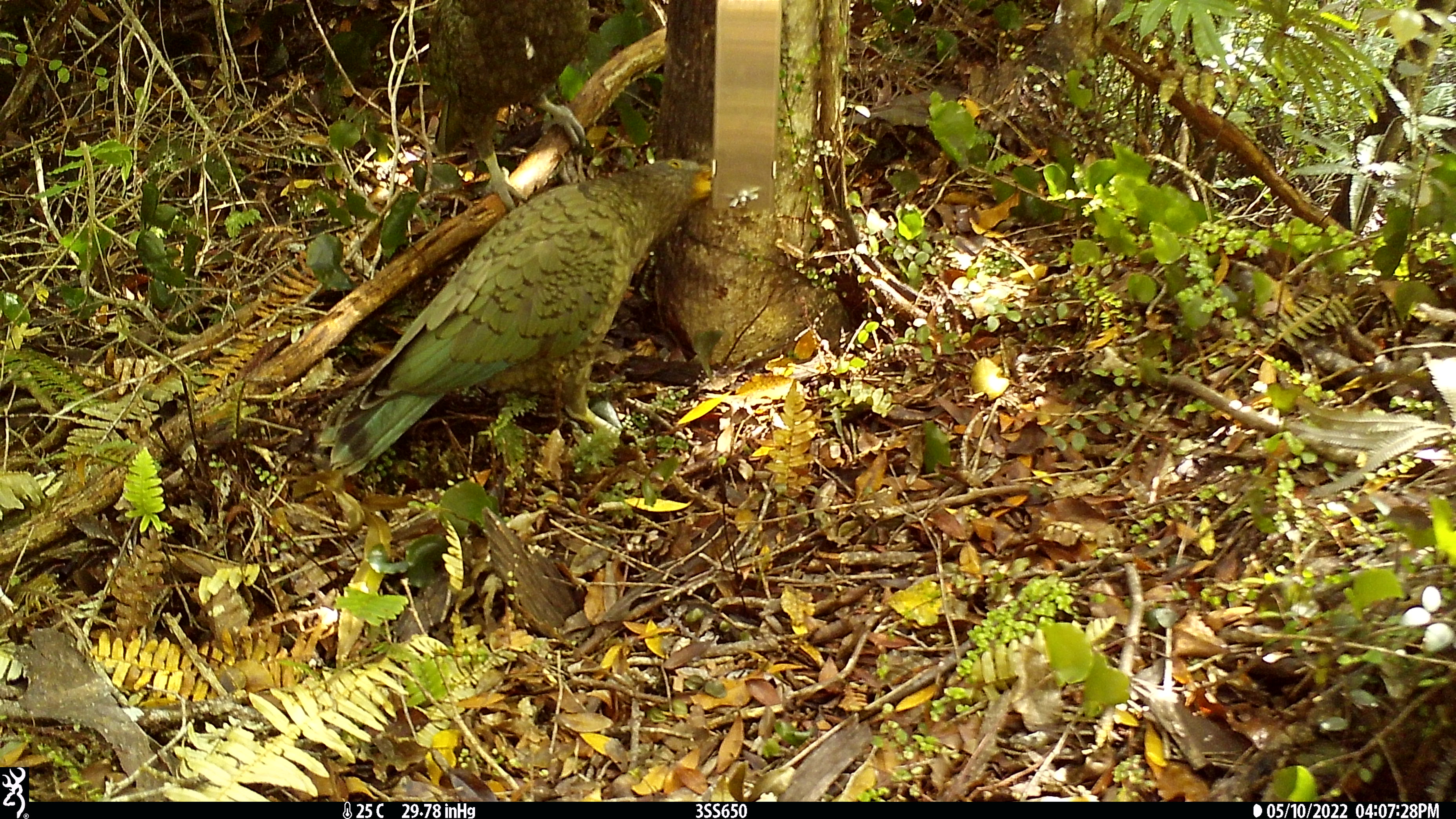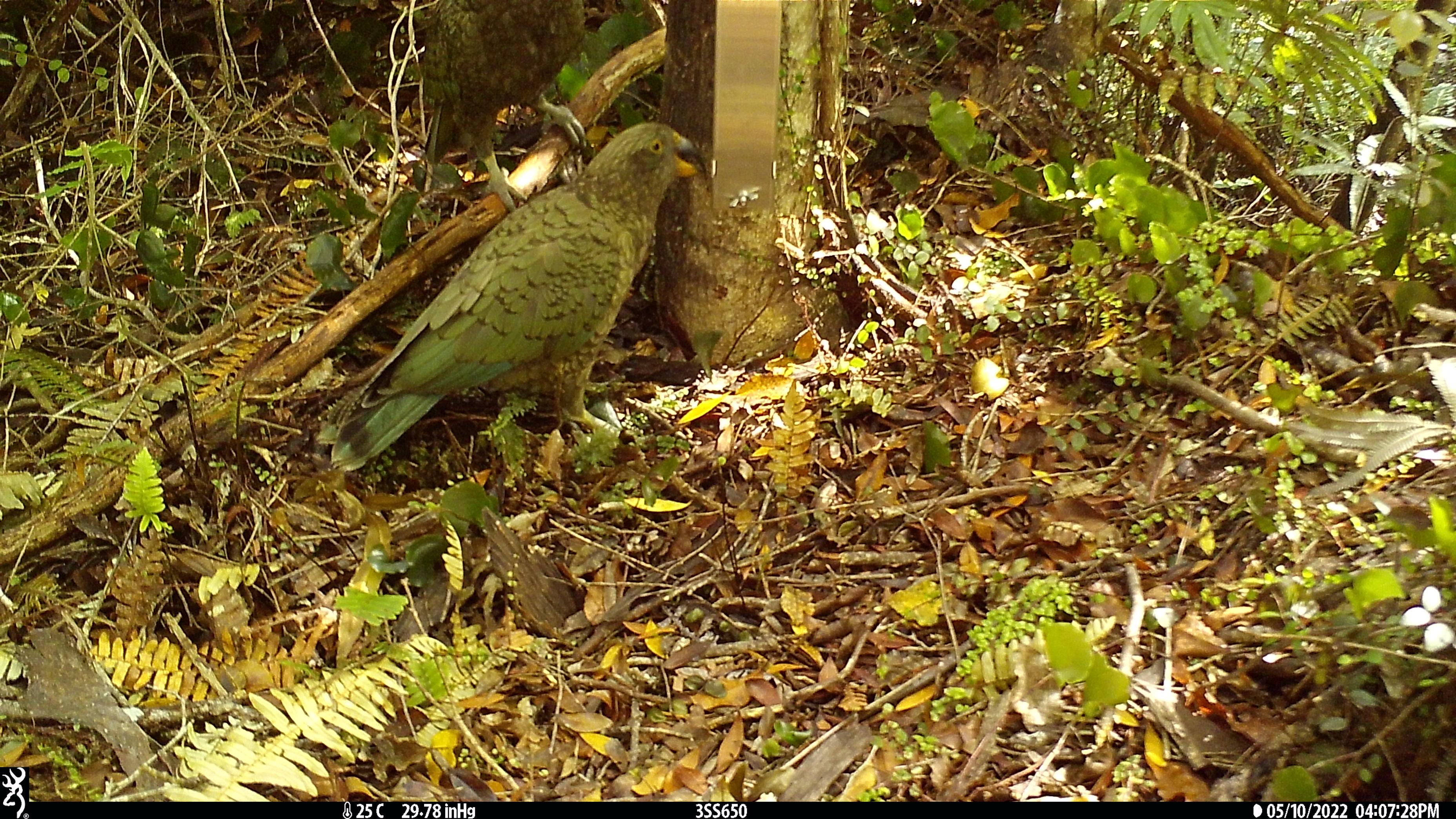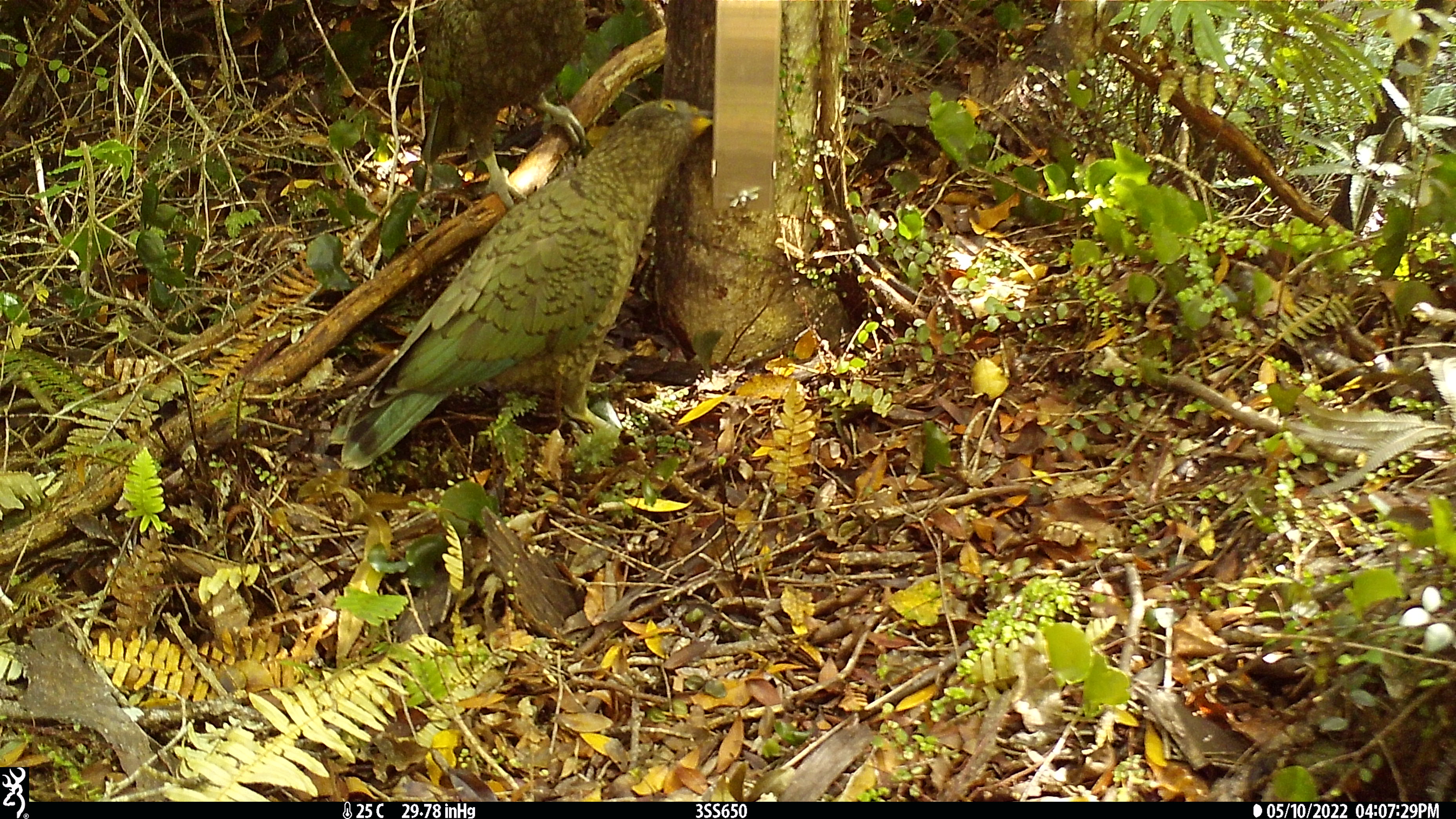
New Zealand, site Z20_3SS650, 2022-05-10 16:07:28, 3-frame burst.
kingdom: Animalia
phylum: Chordata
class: Aves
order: Psittaciformes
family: Strigopidae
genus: Nestor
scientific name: Nestor notabilis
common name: kea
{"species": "kea (Nestor notabilis)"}